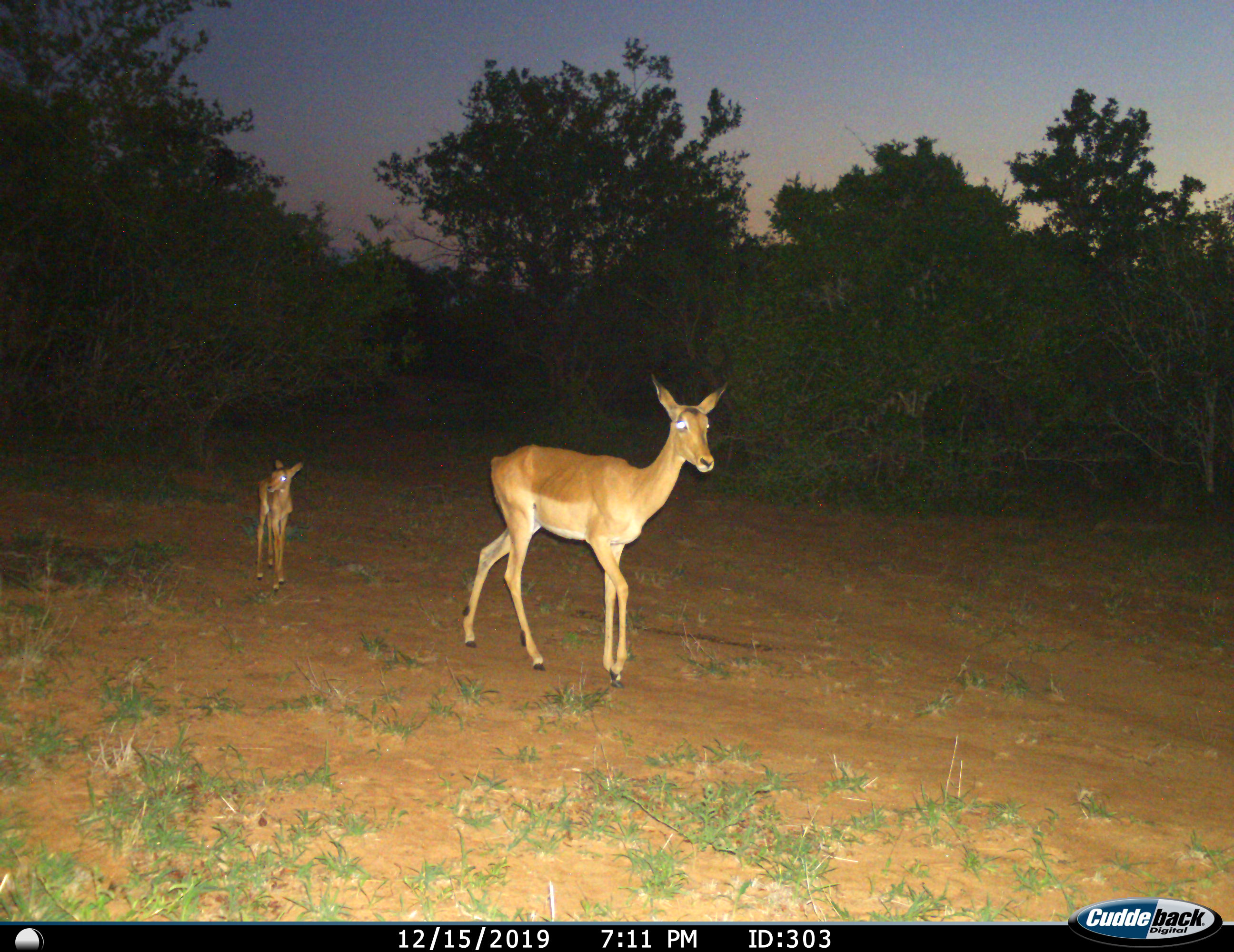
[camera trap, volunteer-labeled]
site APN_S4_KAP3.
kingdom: Animalia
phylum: Chordata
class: Mammalia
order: Artiodactyla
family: Bovidae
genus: Aepyceros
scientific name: Aepyceros melampus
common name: impala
Impala (Aepyceros melampus), count 2. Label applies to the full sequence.